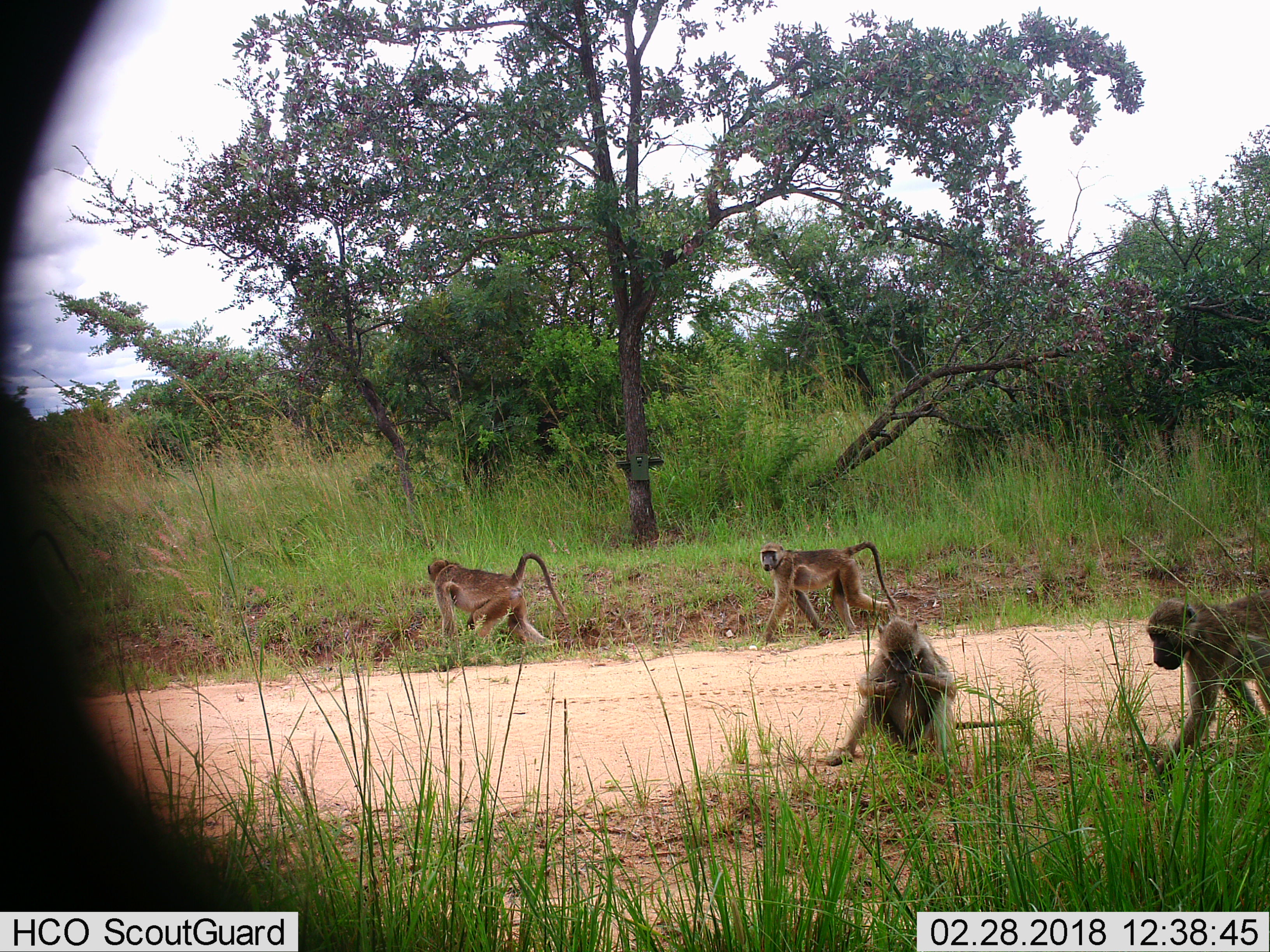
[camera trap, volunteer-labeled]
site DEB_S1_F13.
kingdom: Animalia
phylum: Chordata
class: Mammalia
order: Primates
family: Cercopithecidae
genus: Papio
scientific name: Papio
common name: baboon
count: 4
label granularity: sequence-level